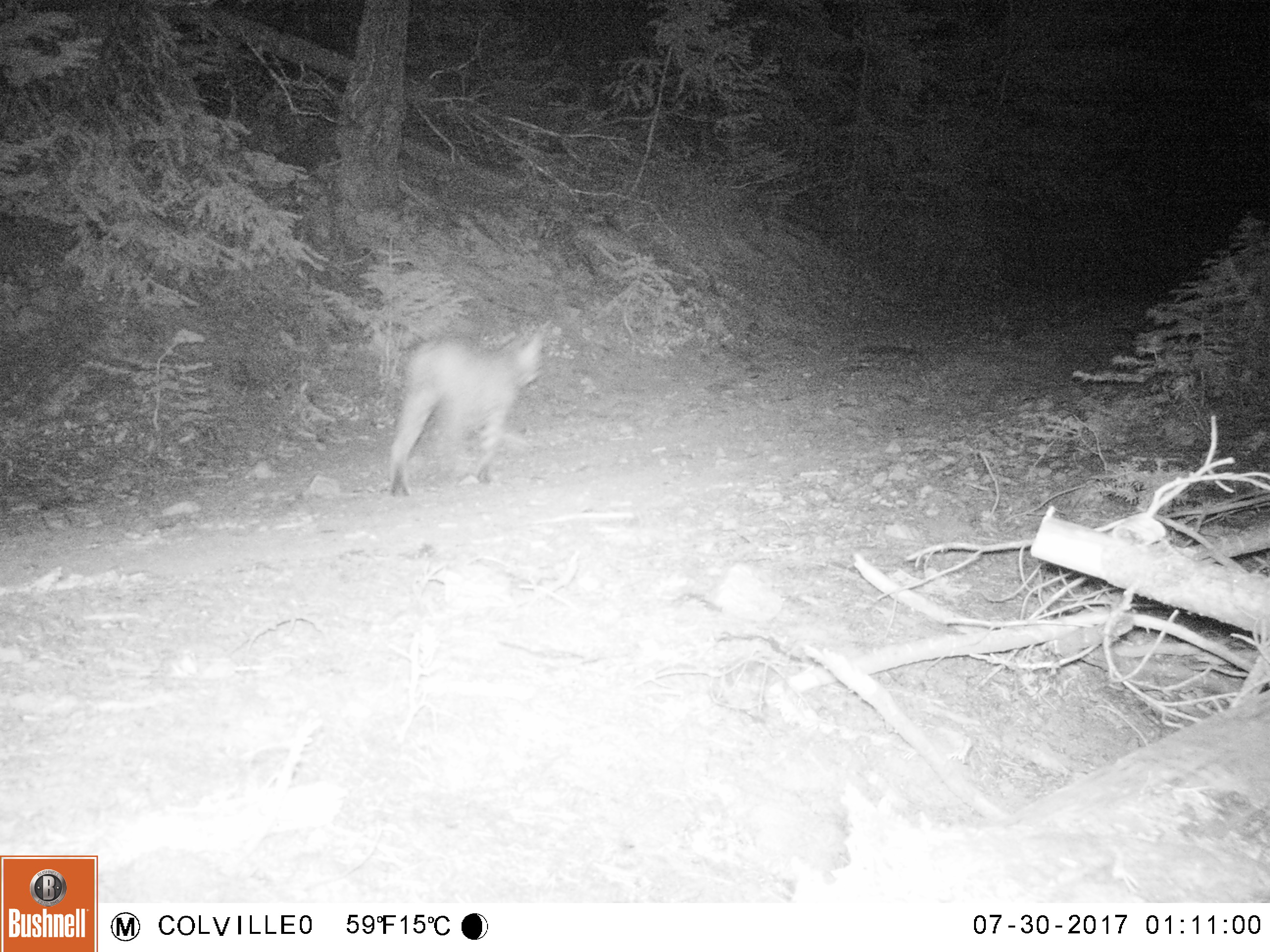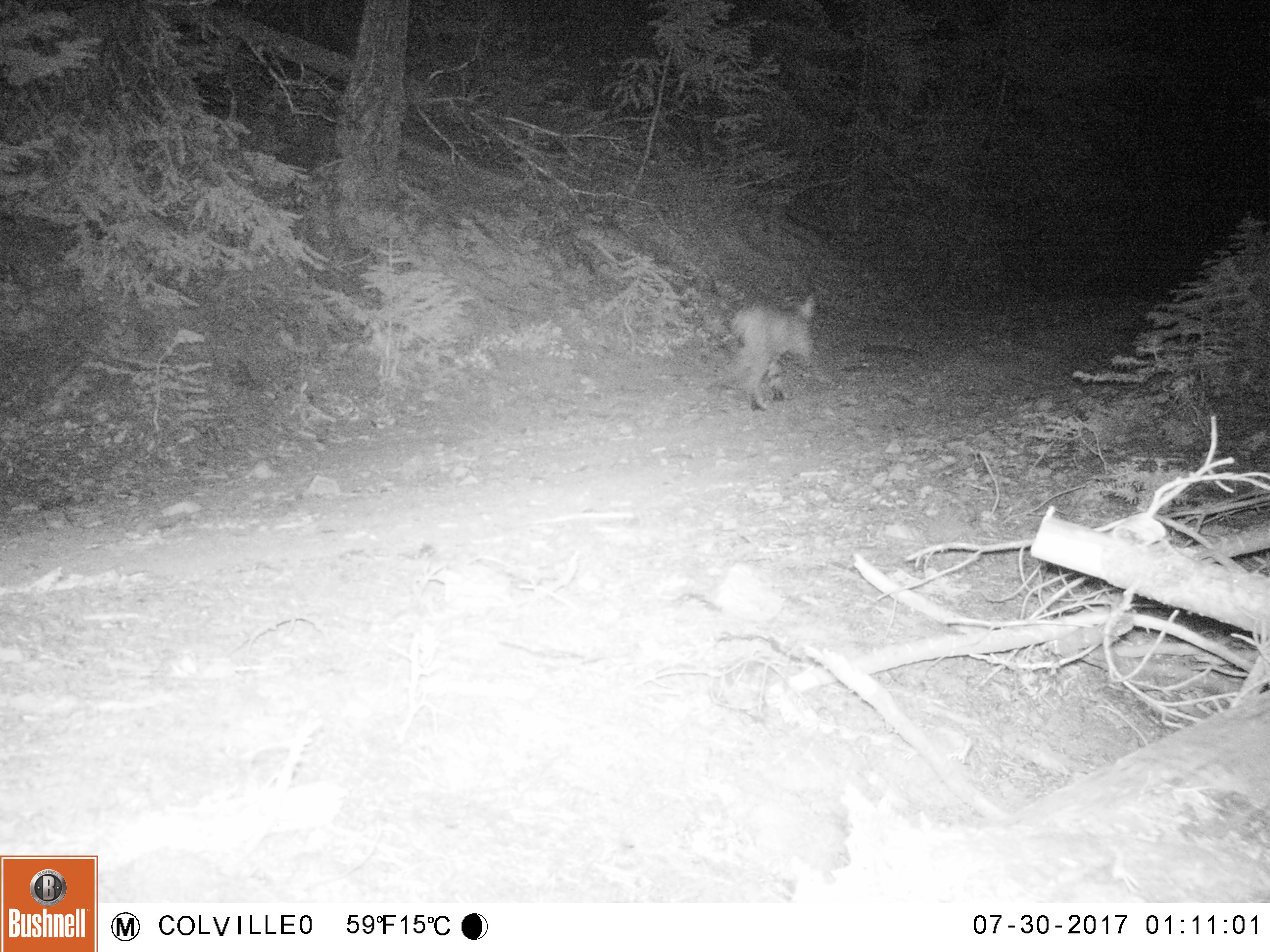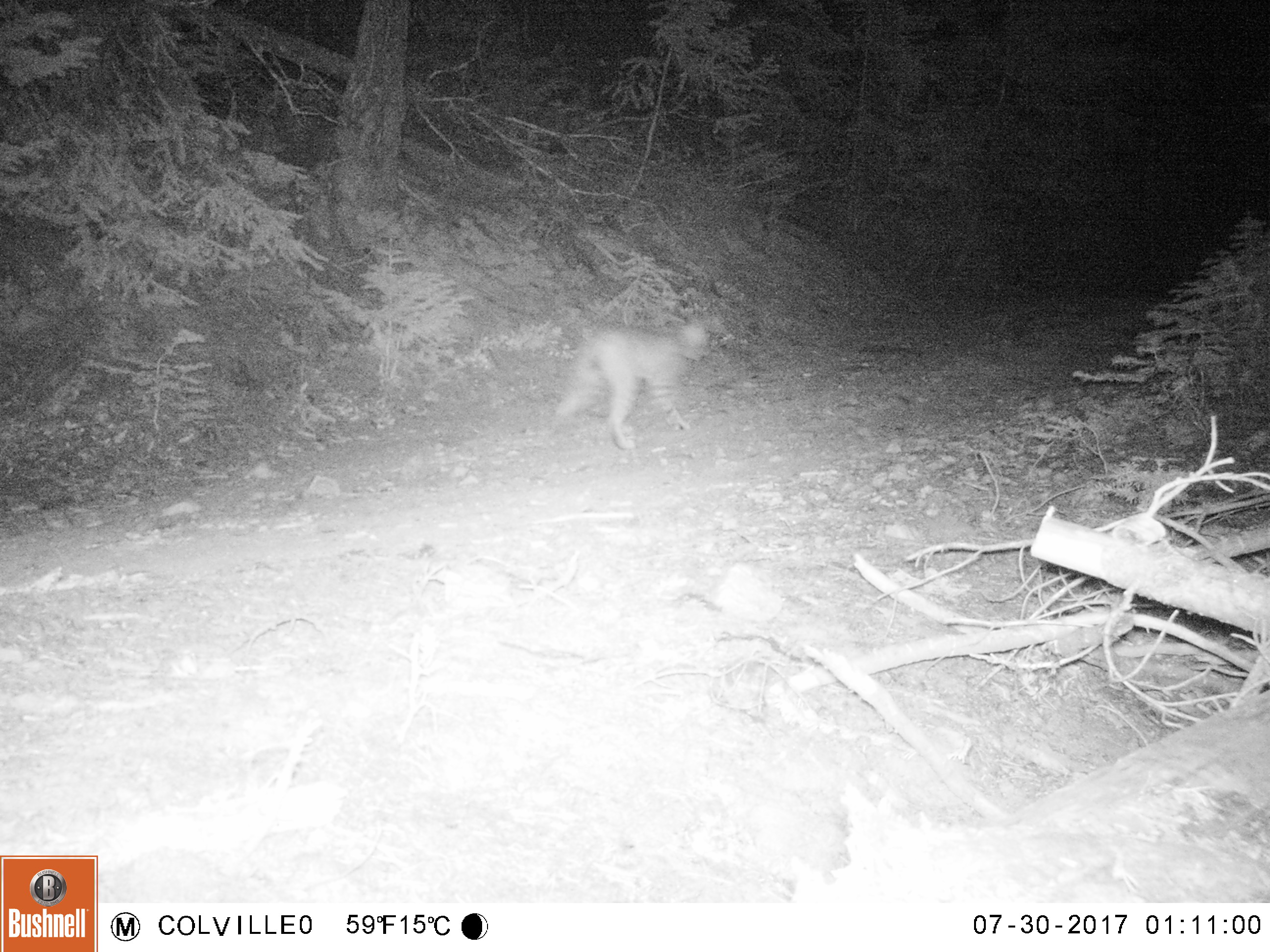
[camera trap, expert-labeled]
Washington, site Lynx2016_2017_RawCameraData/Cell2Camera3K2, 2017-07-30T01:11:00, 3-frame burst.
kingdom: Animalia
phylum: Chordata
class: Mammalia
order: Carnivora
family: Felidae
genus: Lynx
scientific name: Lynx rufus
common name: bobcat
Lynx rufus (bobcat). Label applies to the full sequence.